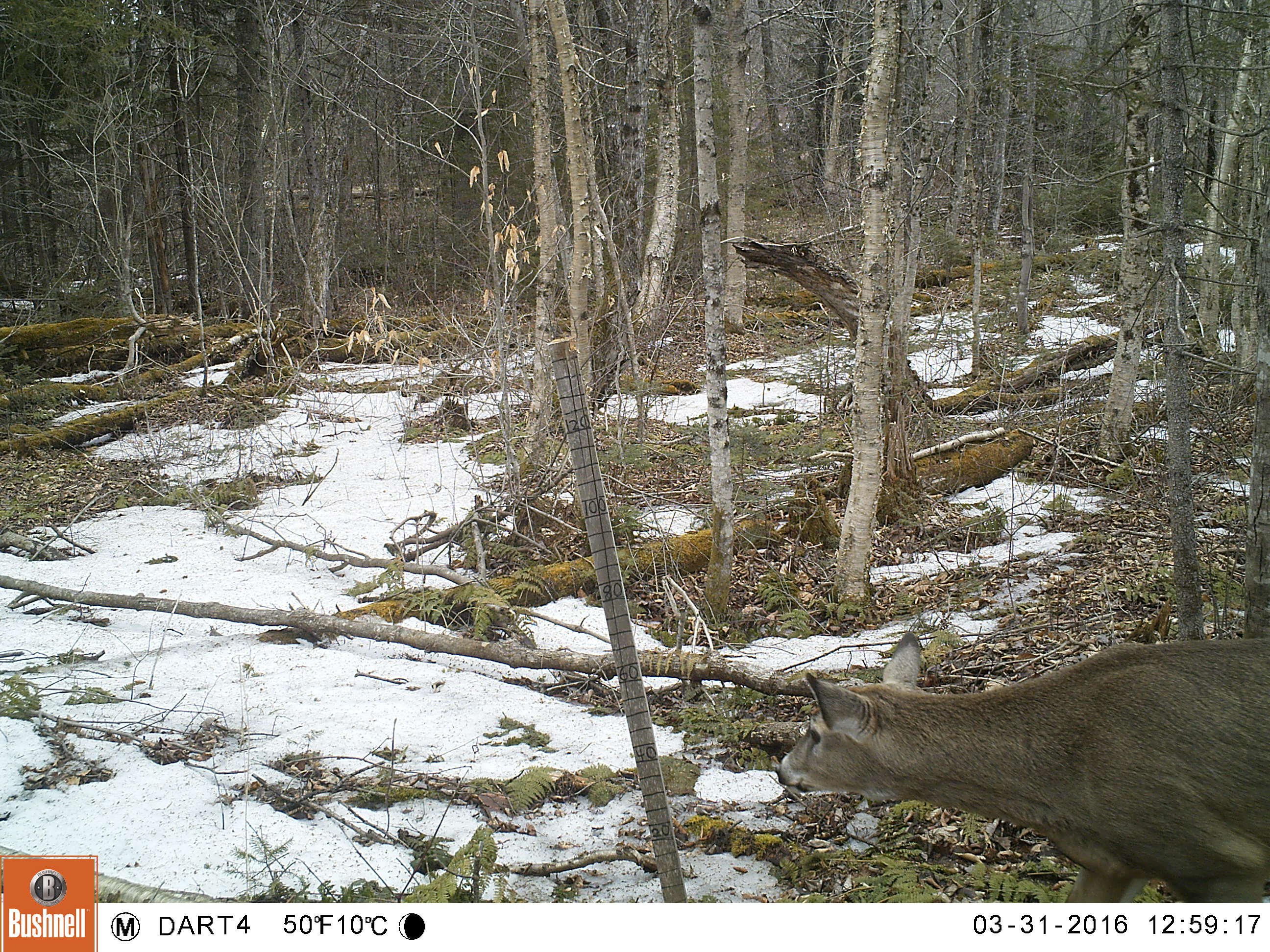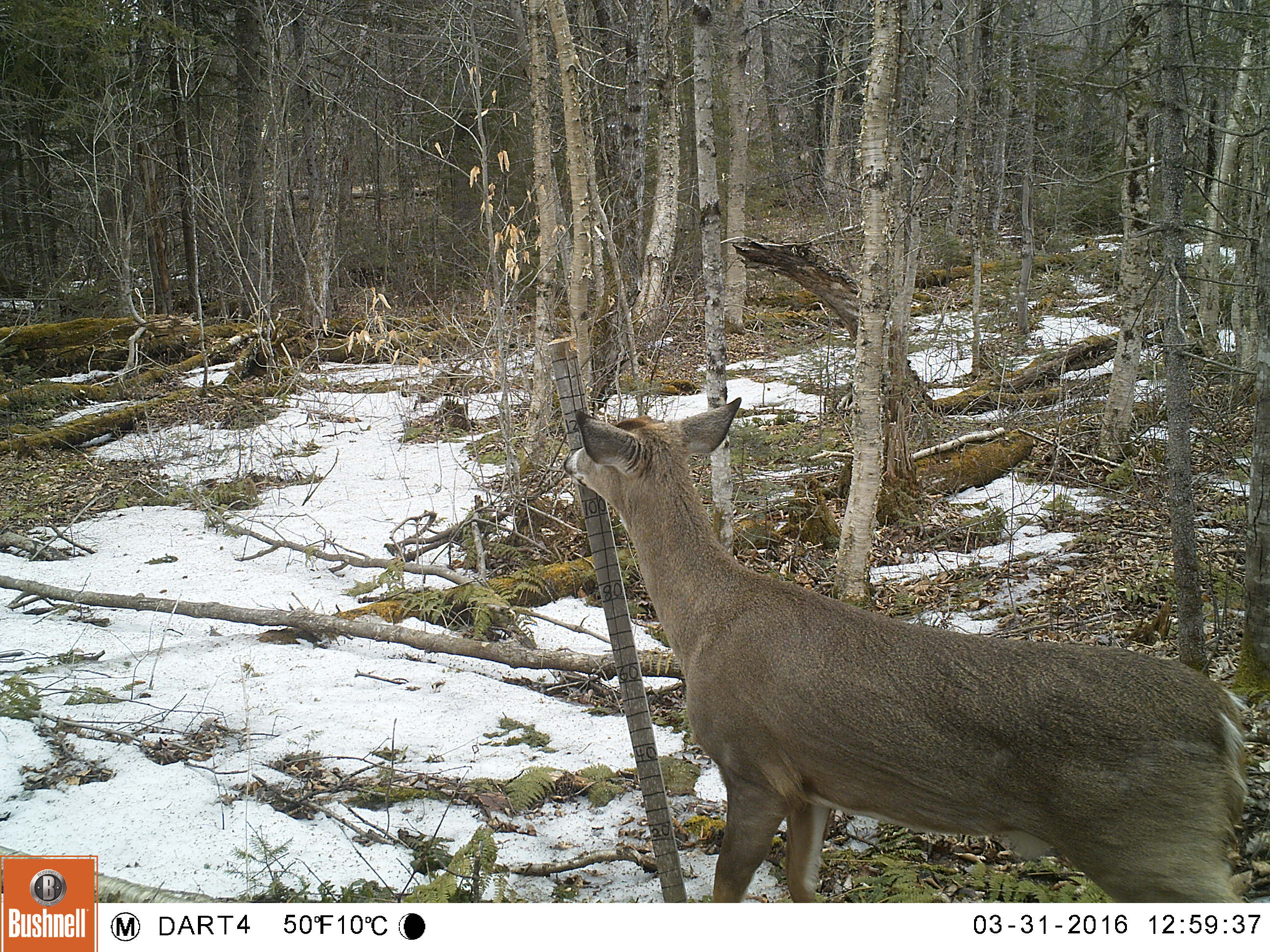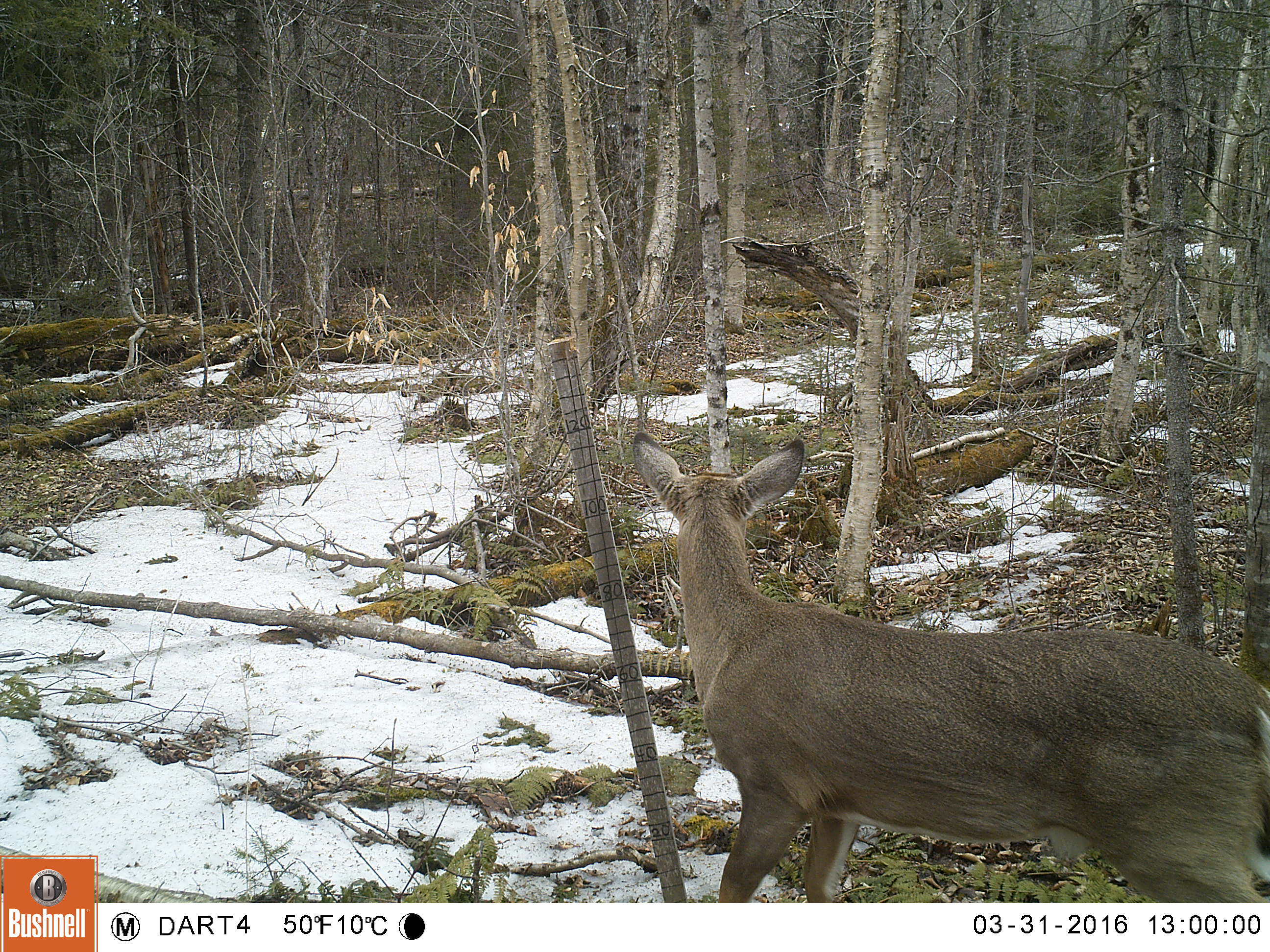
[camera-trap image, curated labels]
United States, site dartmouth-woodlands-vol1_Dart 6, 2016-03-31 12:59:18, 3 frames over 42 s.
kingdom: Animalia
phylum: Chordata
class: Mammalia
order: Artiodactyla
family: Cervidae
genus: Odocoileus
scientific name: Odocoileus virginianus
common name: white-tailed deer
White-tailed deer (Odocoileus virginianus).